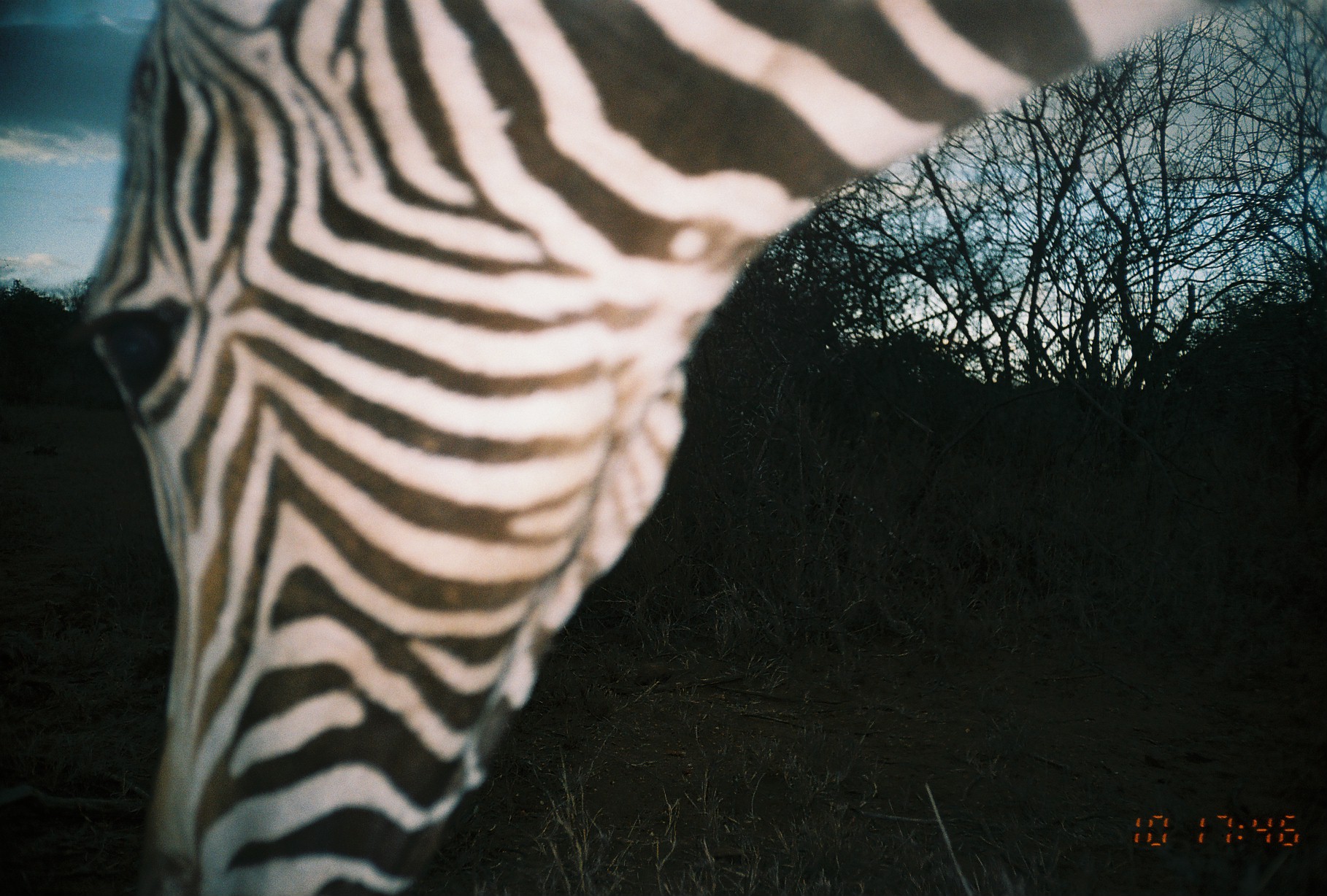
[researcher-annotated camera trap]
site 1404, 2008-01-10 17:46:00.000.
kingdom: Animalia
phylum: Chordata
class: Mammalia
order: Perissodactyla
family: Equidae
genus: Equus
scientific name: Equus quagga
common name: plains zebra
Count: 1.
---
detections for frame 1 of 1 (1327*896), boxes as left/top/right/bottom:
equus quagga: 66/0/1200/896